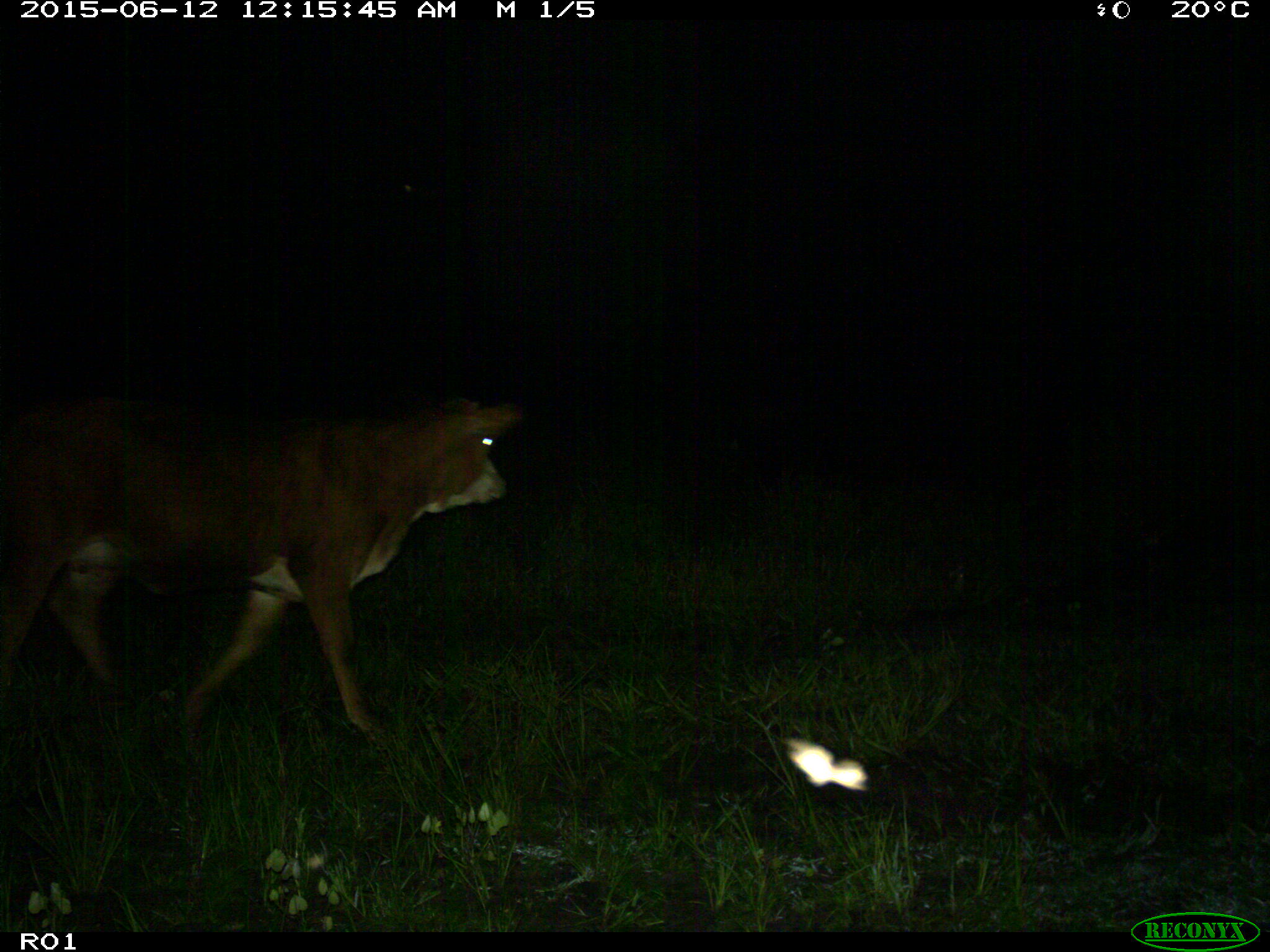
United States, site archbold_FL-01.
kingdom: Animalia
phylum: Chordata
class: Mammalia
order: Artiodactyla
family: Bovidae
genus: Bos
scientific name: Bos taurus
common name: domestic cow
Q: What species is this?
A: Bos taurus (domestic cow).